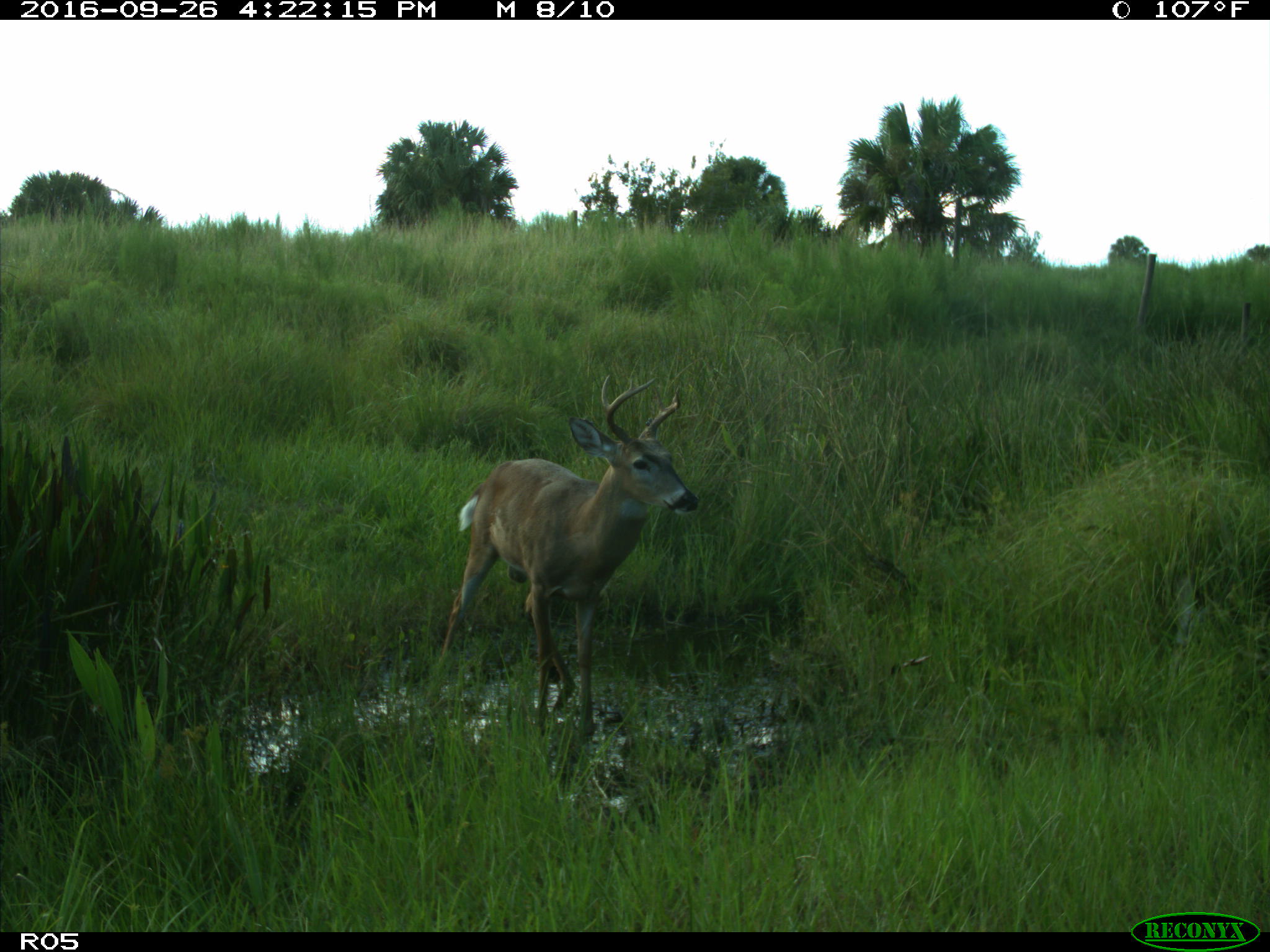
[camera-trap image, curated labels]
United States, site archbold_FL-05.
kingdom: Animalia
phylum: Chordata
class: Mammalia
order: Artiodactyla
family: Cervidae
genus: Odocoileus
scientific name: Odocoileus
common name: deer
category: unidentified deer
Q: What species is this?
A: Unidentified deer (deer) (Odocoileus).